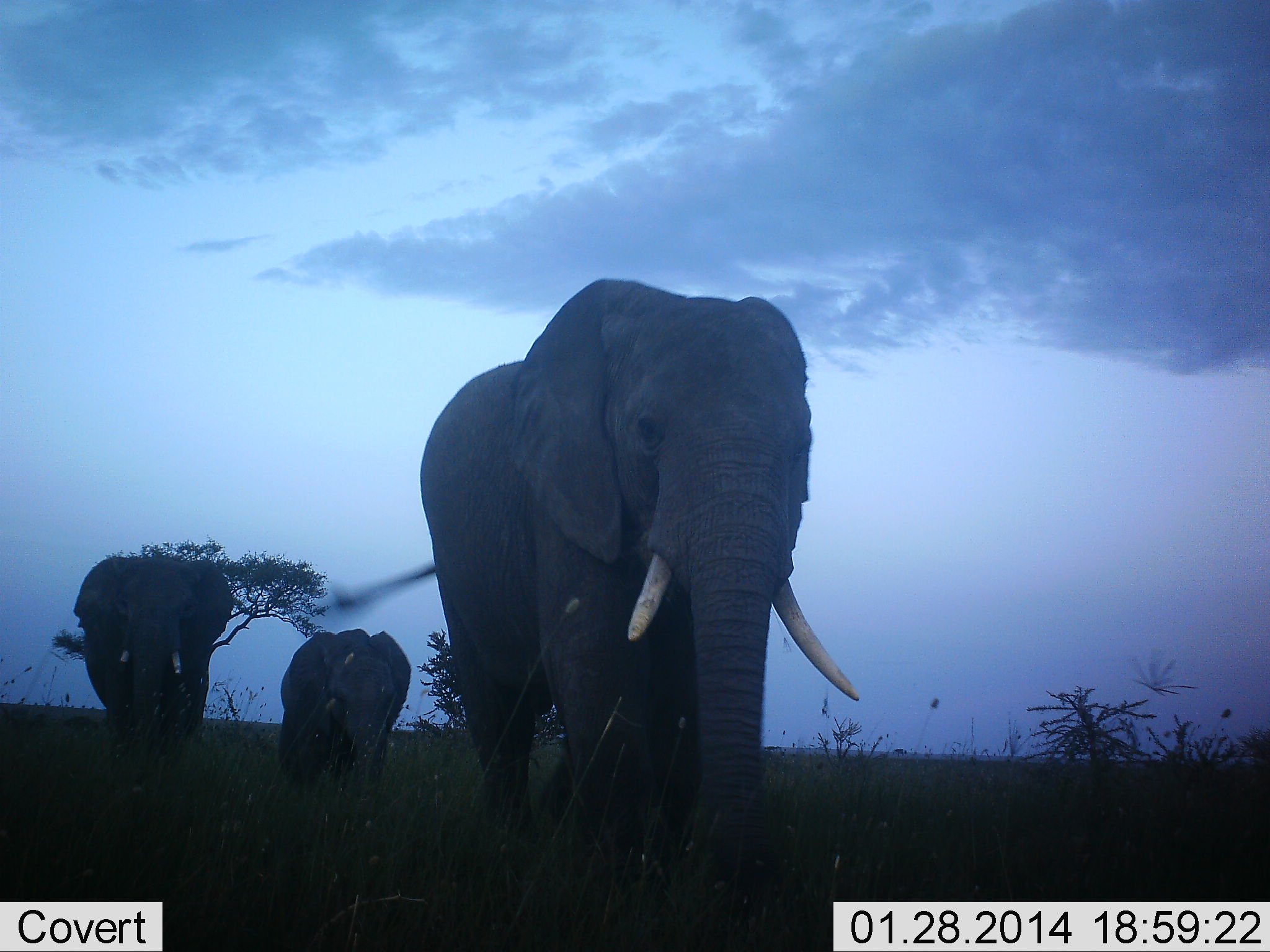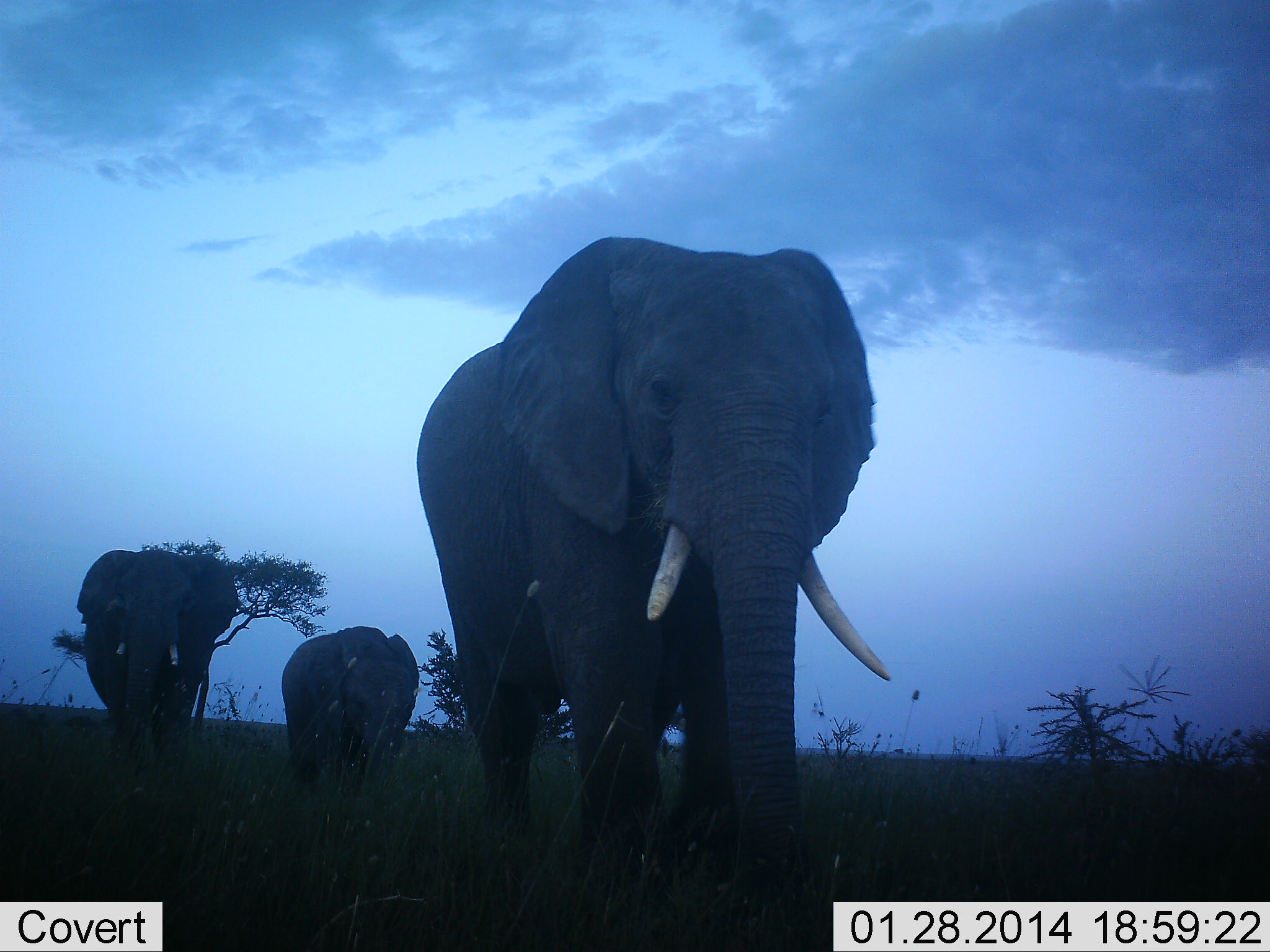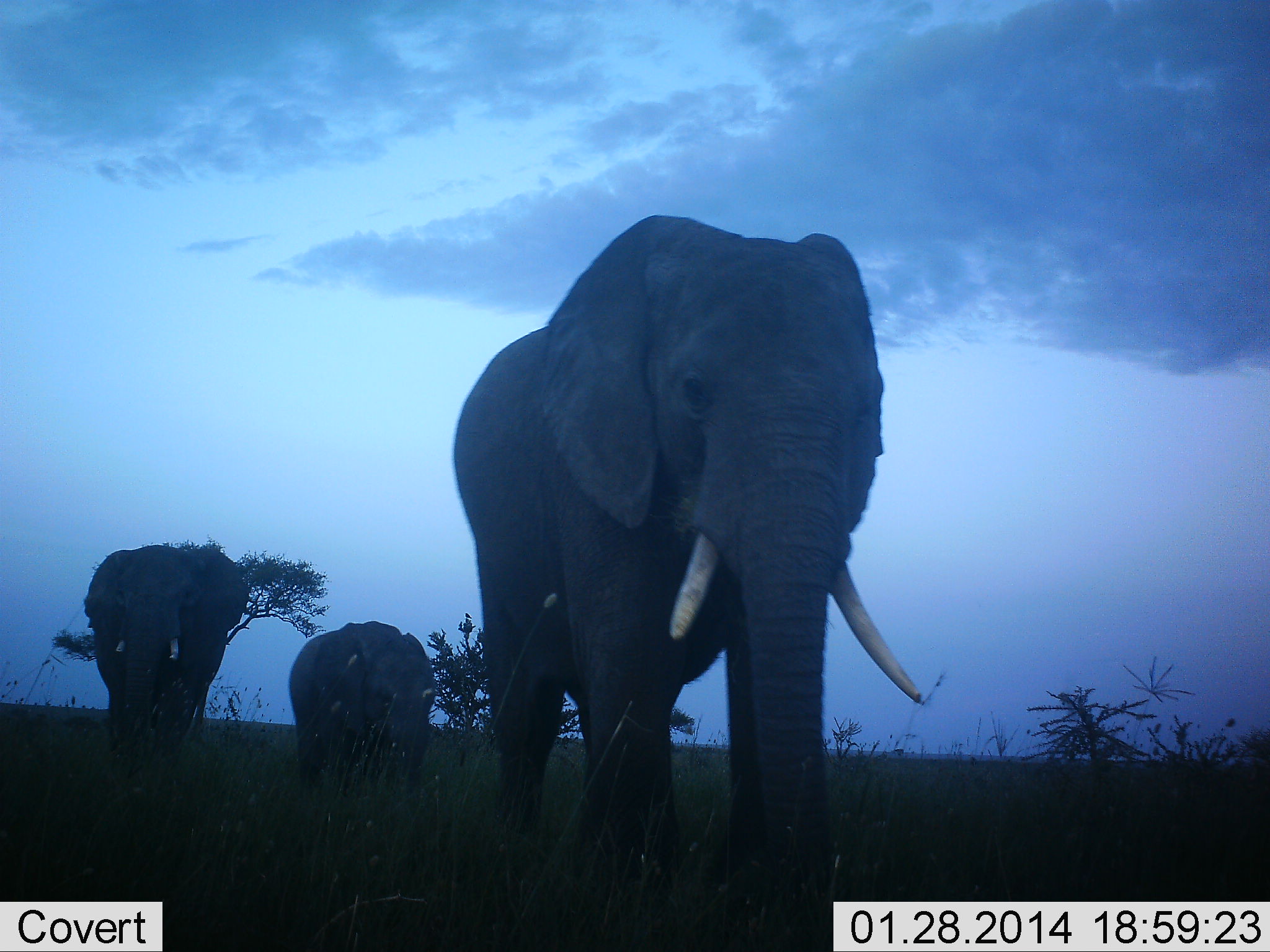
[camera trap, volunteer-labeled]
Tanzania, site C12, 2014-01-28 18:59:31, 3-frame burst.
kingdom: Animalia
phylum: Chordata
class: Mammalia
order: Proboscidea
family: Elephantidae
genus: Loxodonta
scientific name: Loxodonta africana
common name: african bush elephant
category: elephant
Elephant (african bush elephant) (Loxodonta africana), count 3. Behavior (volunteer vote fractions): standing 9%, resting 0%, moving 91%, interacting 0%. Young present (vote fraction): 45%. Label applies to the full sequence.